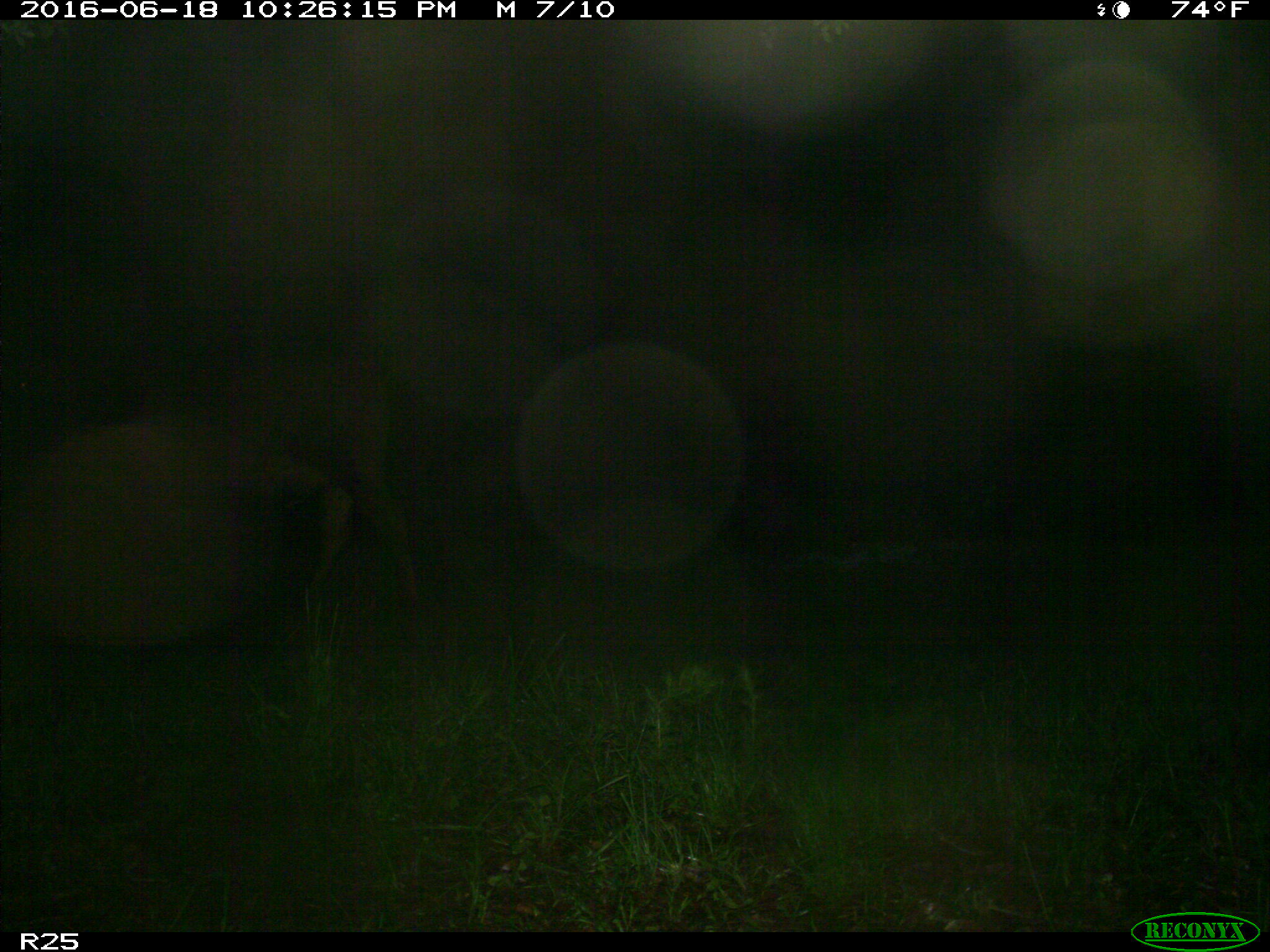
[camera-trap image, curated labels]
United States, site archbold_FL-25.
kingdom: Animalia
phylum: Chordata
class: Mammalia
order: Artiodactyla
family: Bovidae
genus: Bos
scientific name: Bos taurus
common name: domestic cow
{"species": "Bos taurus (domestic cow)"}